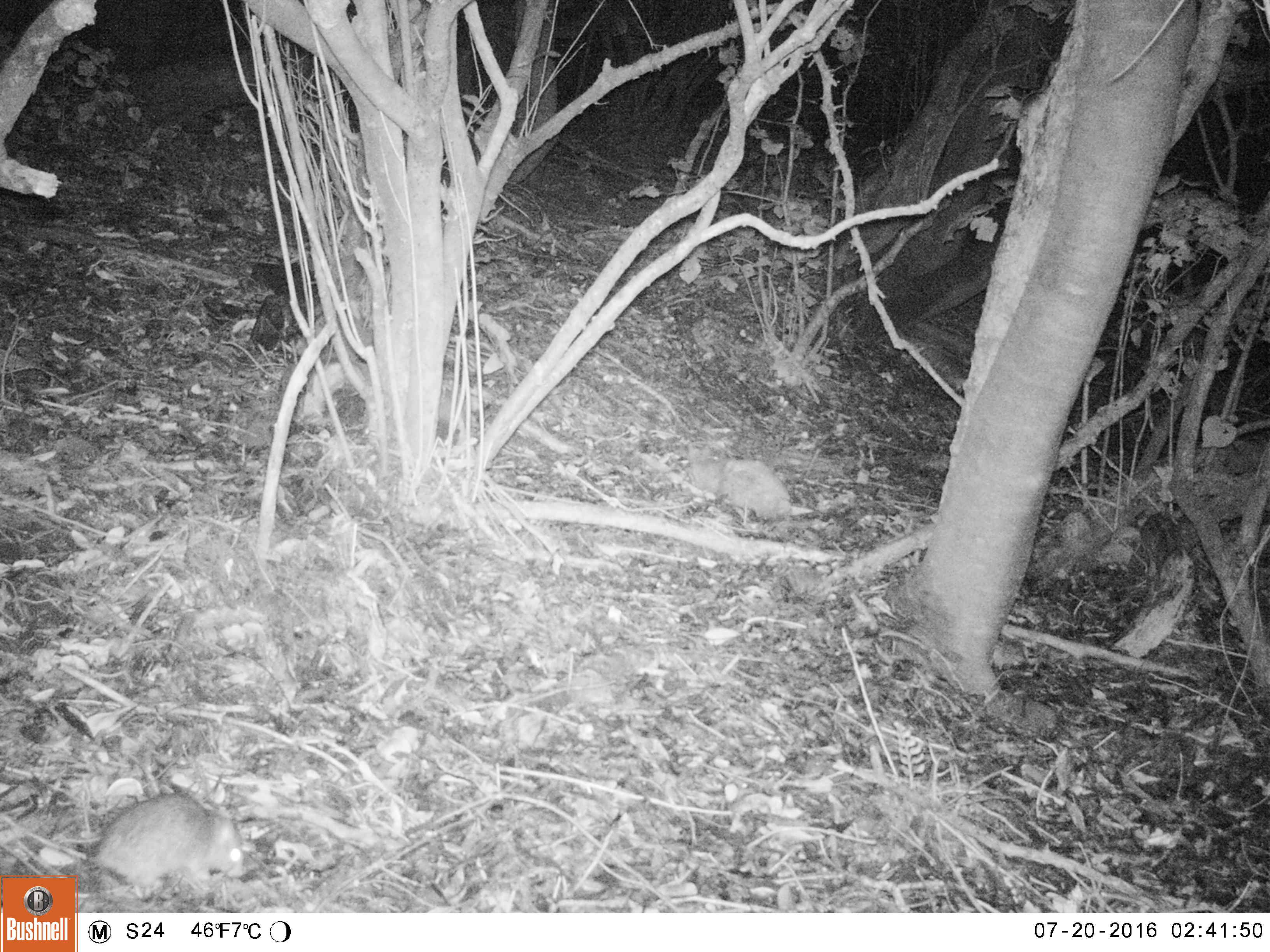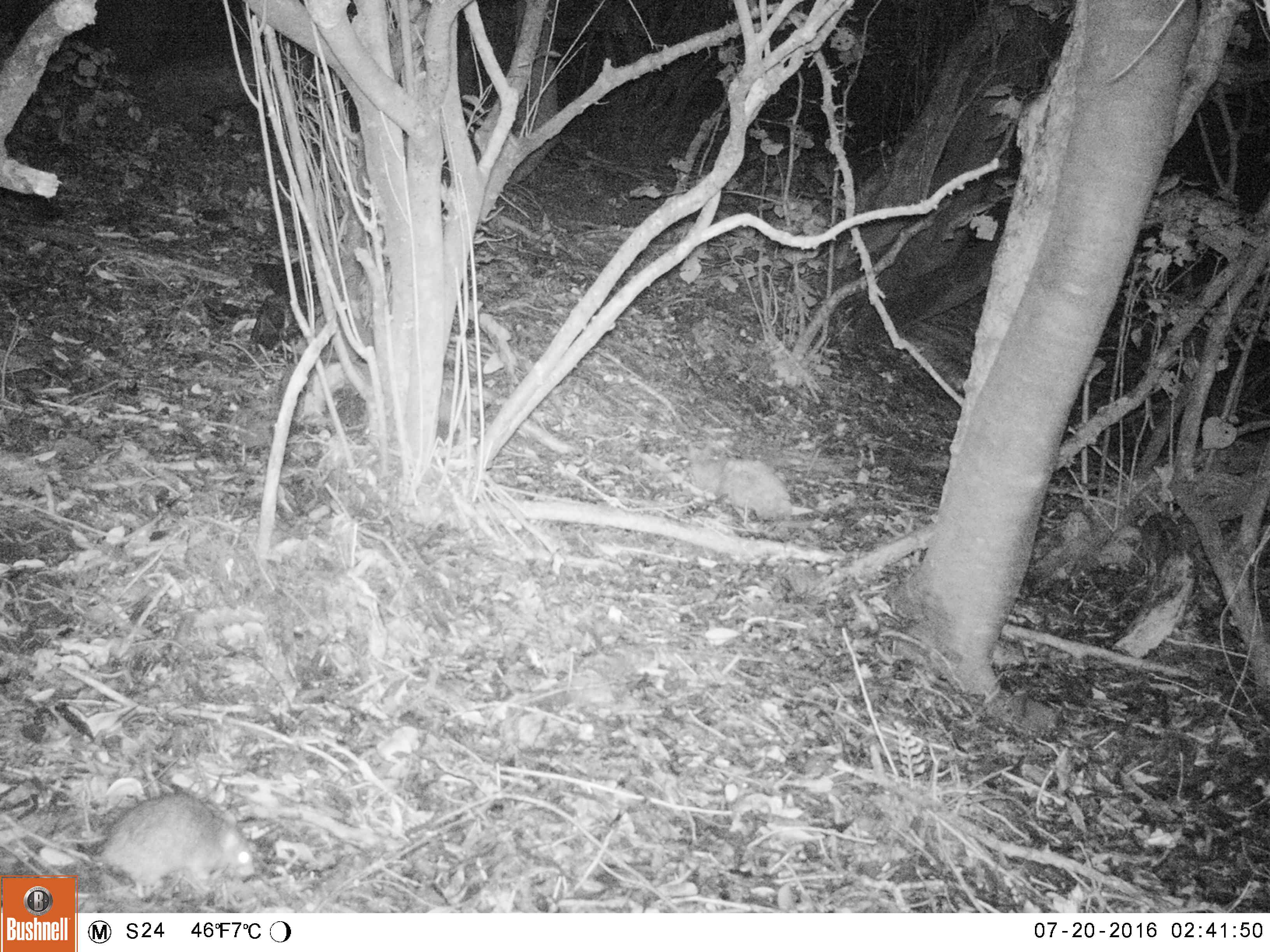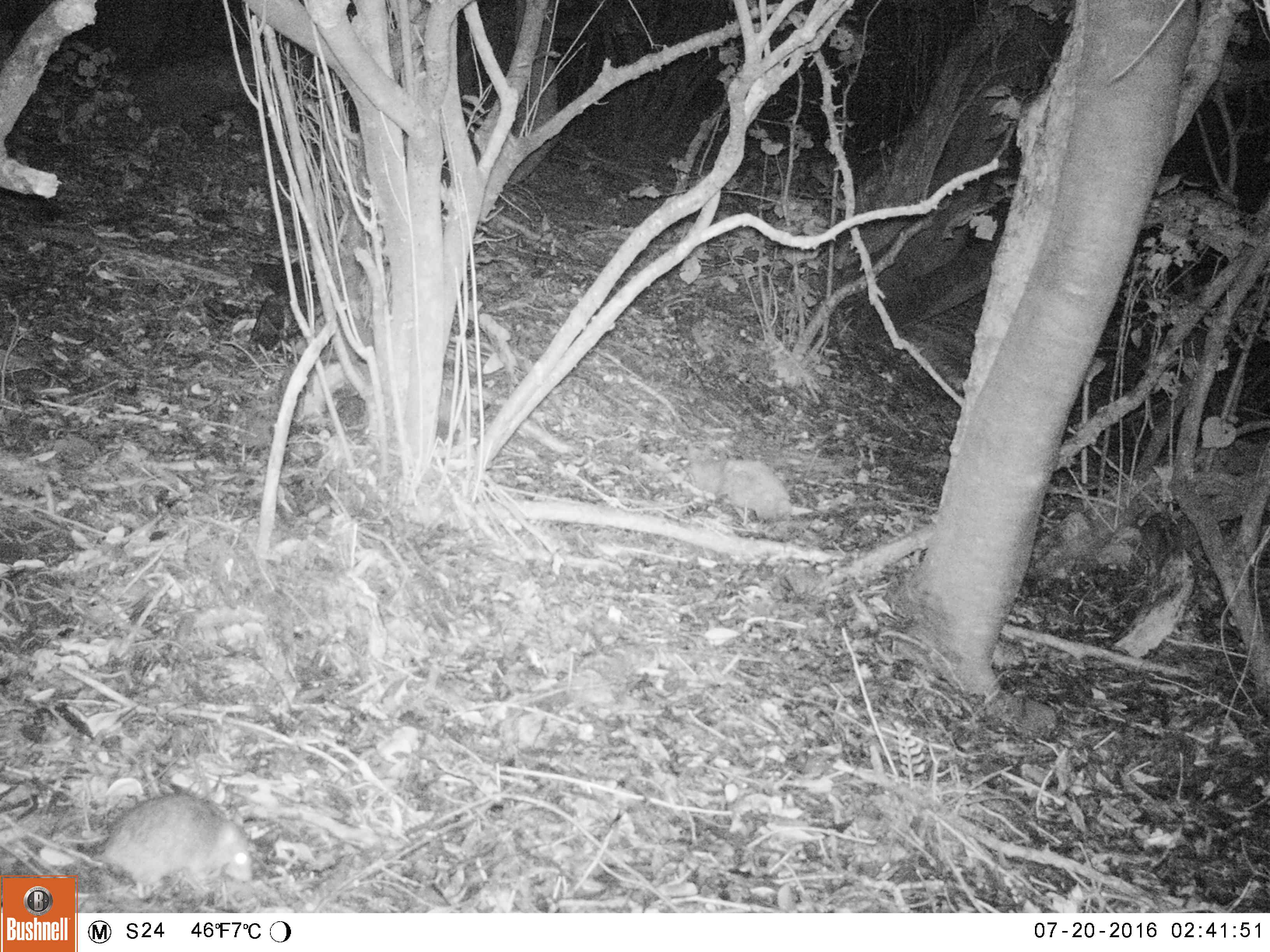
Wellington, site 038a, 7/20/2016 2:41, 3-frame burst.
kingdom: Animalia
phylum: Chordata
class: Mammalia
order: Rodentia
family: Muridae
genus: Rattus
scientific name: Rattus rattus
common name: ship rat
Ship rat (Rattus rattus).